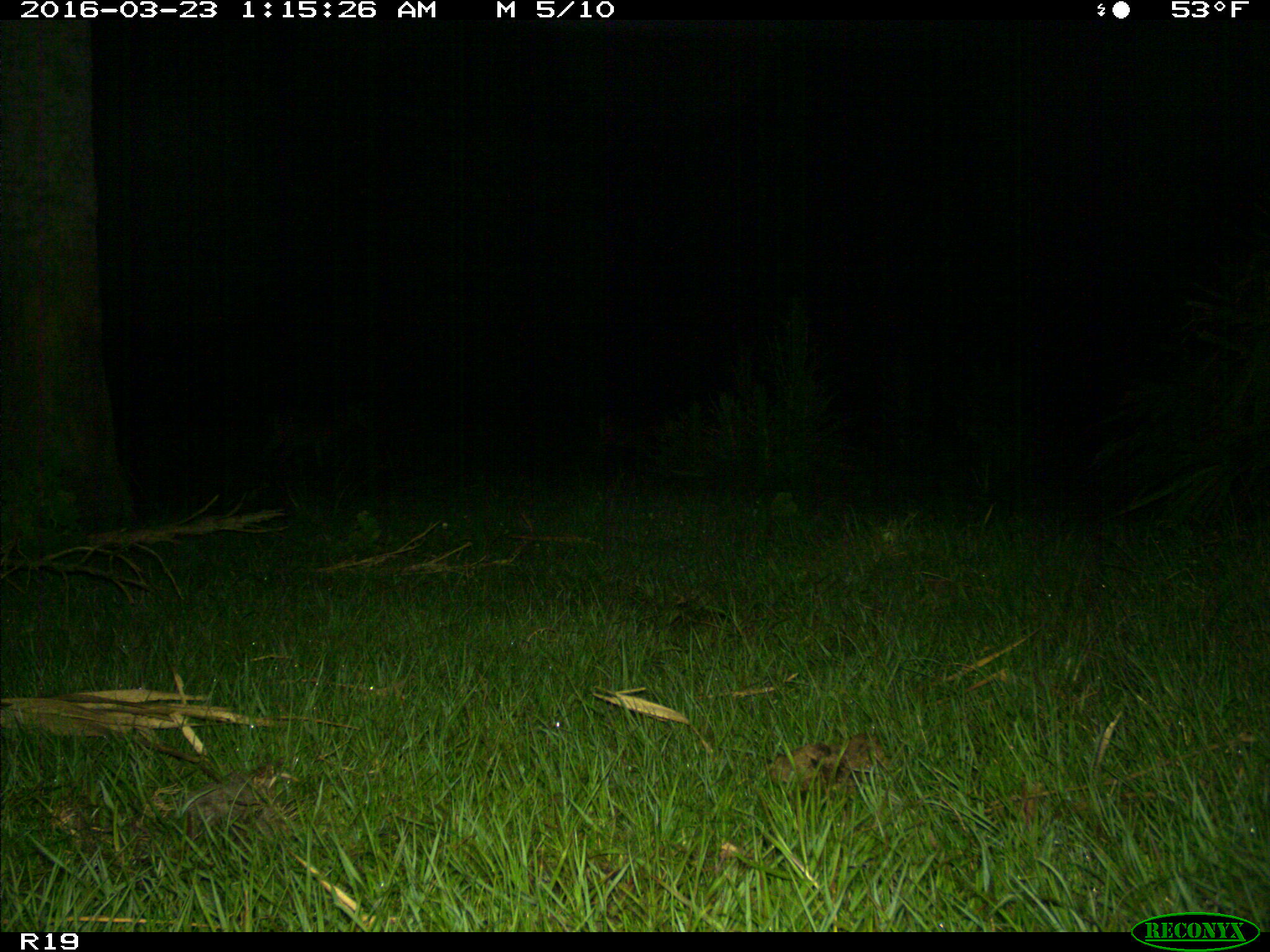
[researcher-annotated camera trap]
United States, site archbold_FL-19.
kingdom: Animalia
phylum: Chordata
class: Mammalia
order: Artiodactyla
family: Cervidae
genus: Odocoileus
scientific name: Odocoileus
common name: deer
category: unidentified deer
Unidentified deer (deer) (Odocoileus).